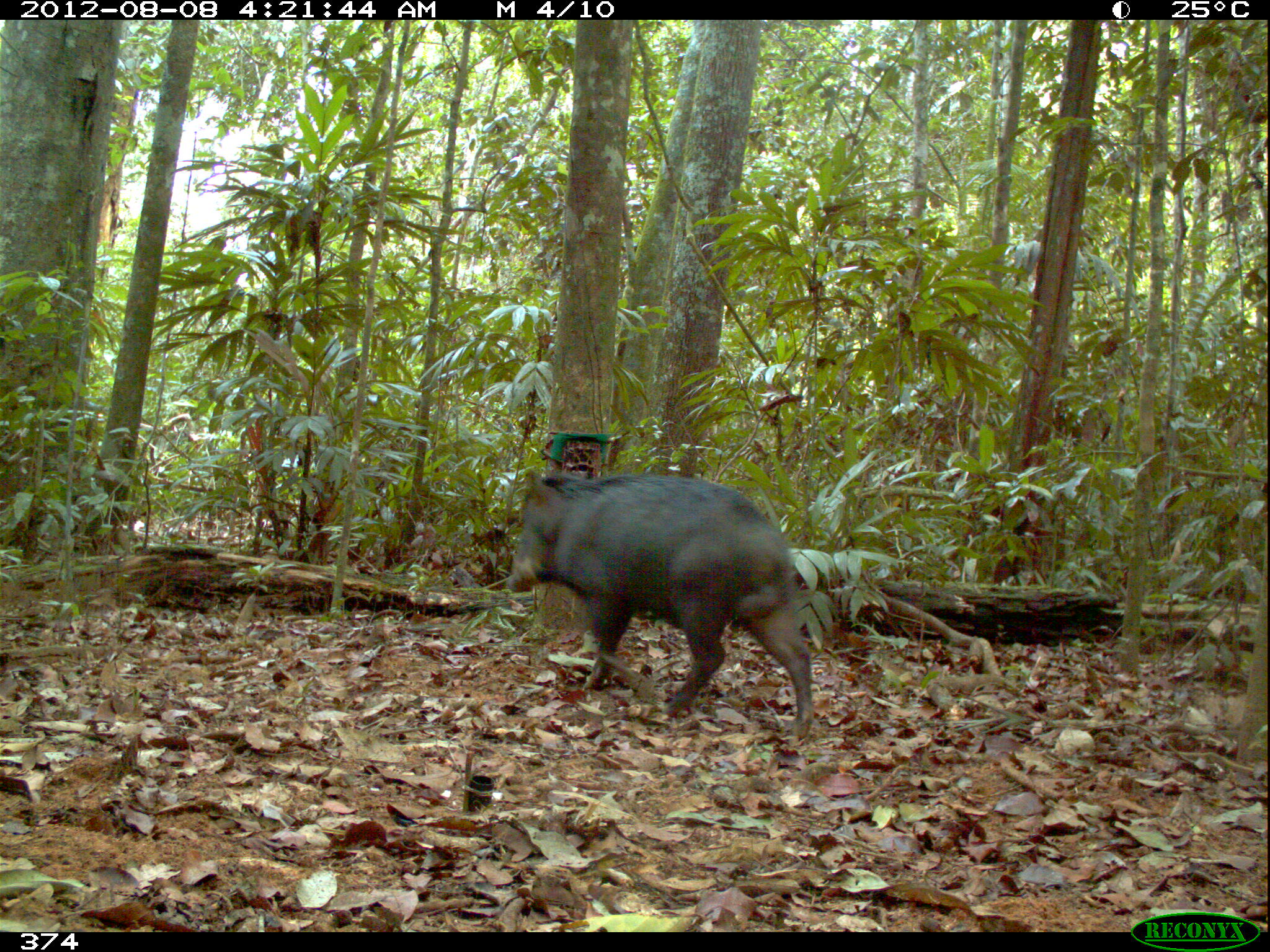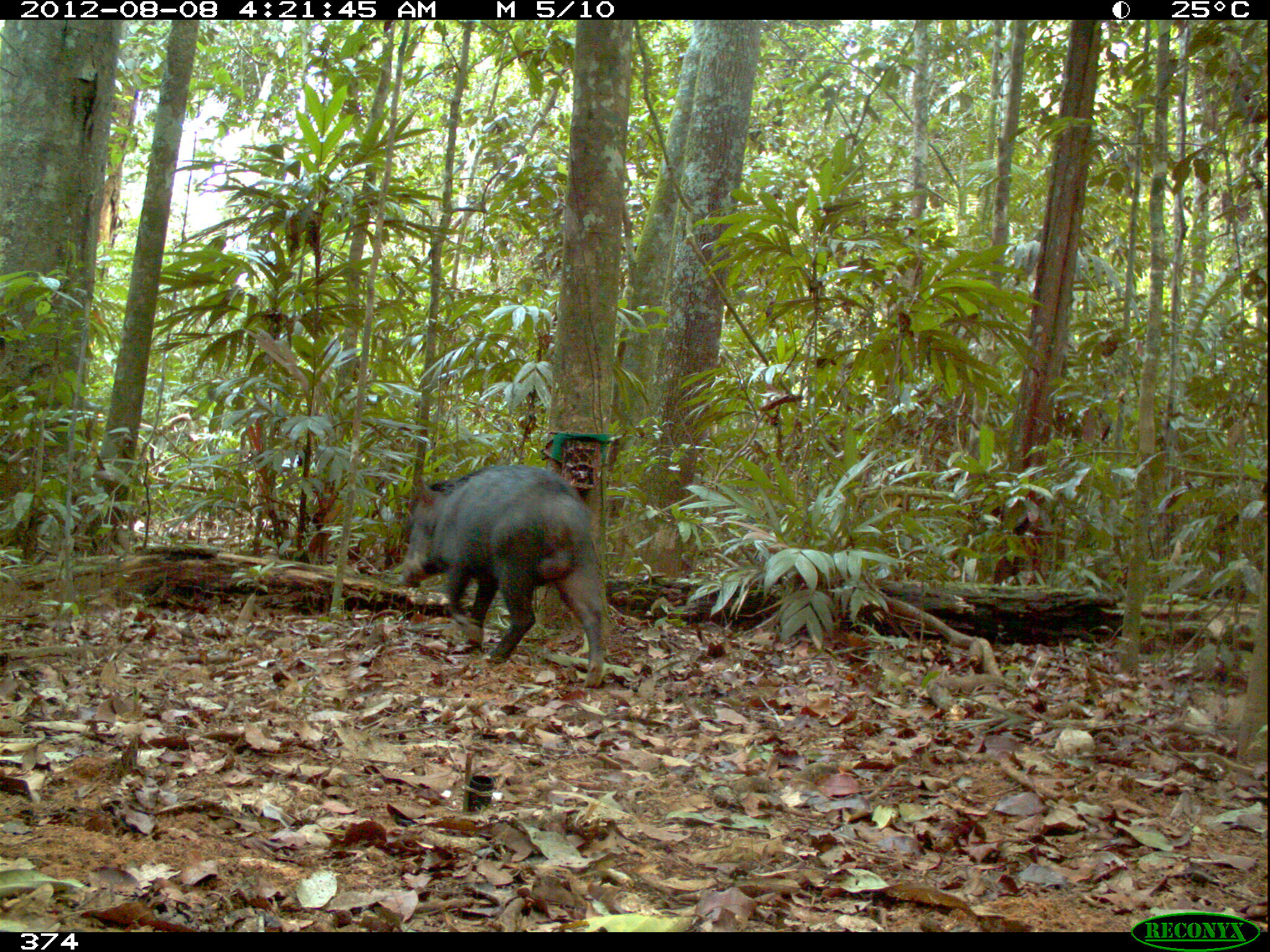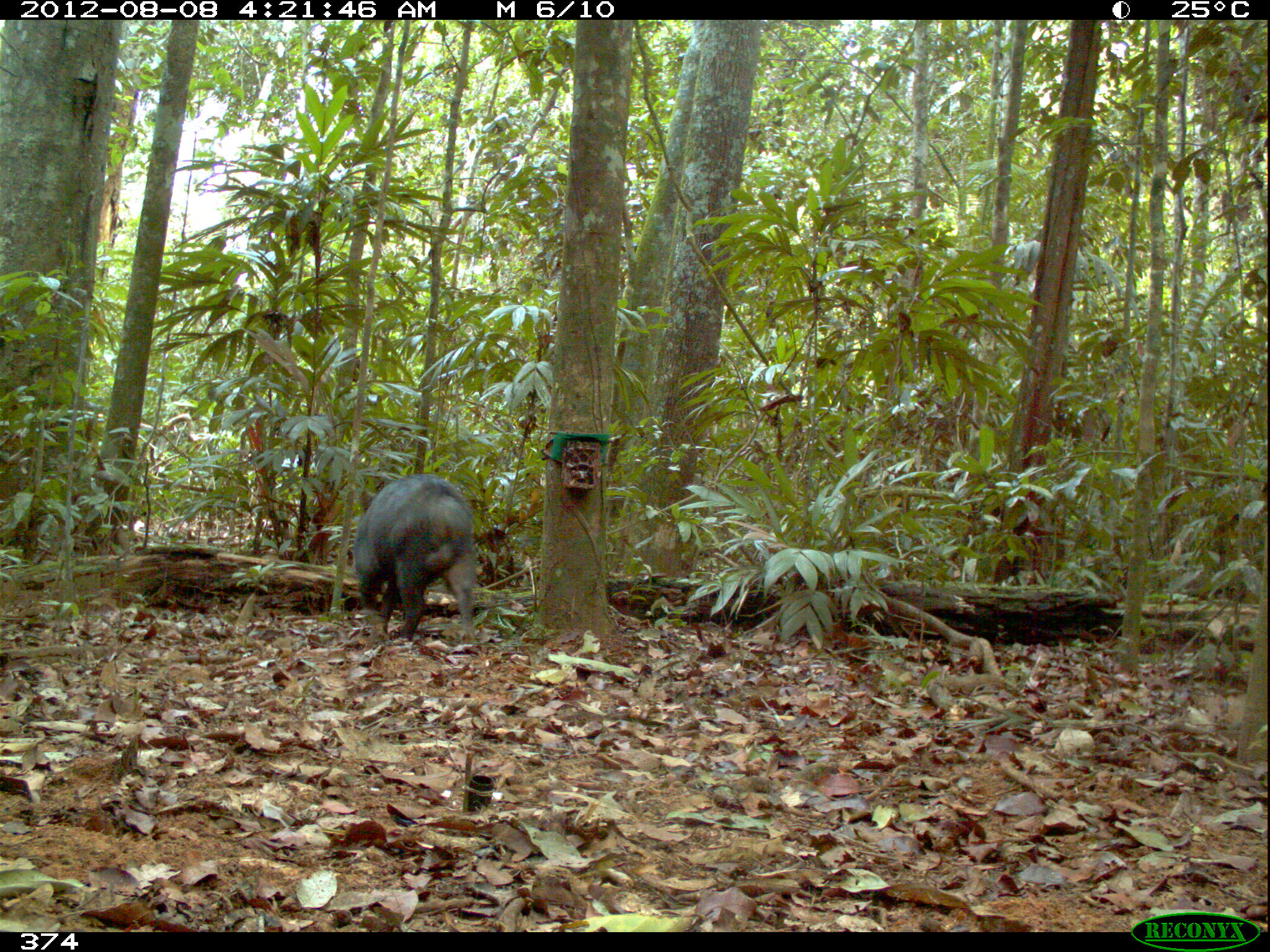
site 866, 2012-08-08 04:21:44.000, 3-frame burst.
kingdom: Animalia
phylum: Chordata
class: Mammalia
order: Artiodactyla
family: Tayassuidae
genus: Tayassu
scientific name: Tayassu pecari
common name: white-lipped peccary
Tayassu pecari (white-lipped peccary).